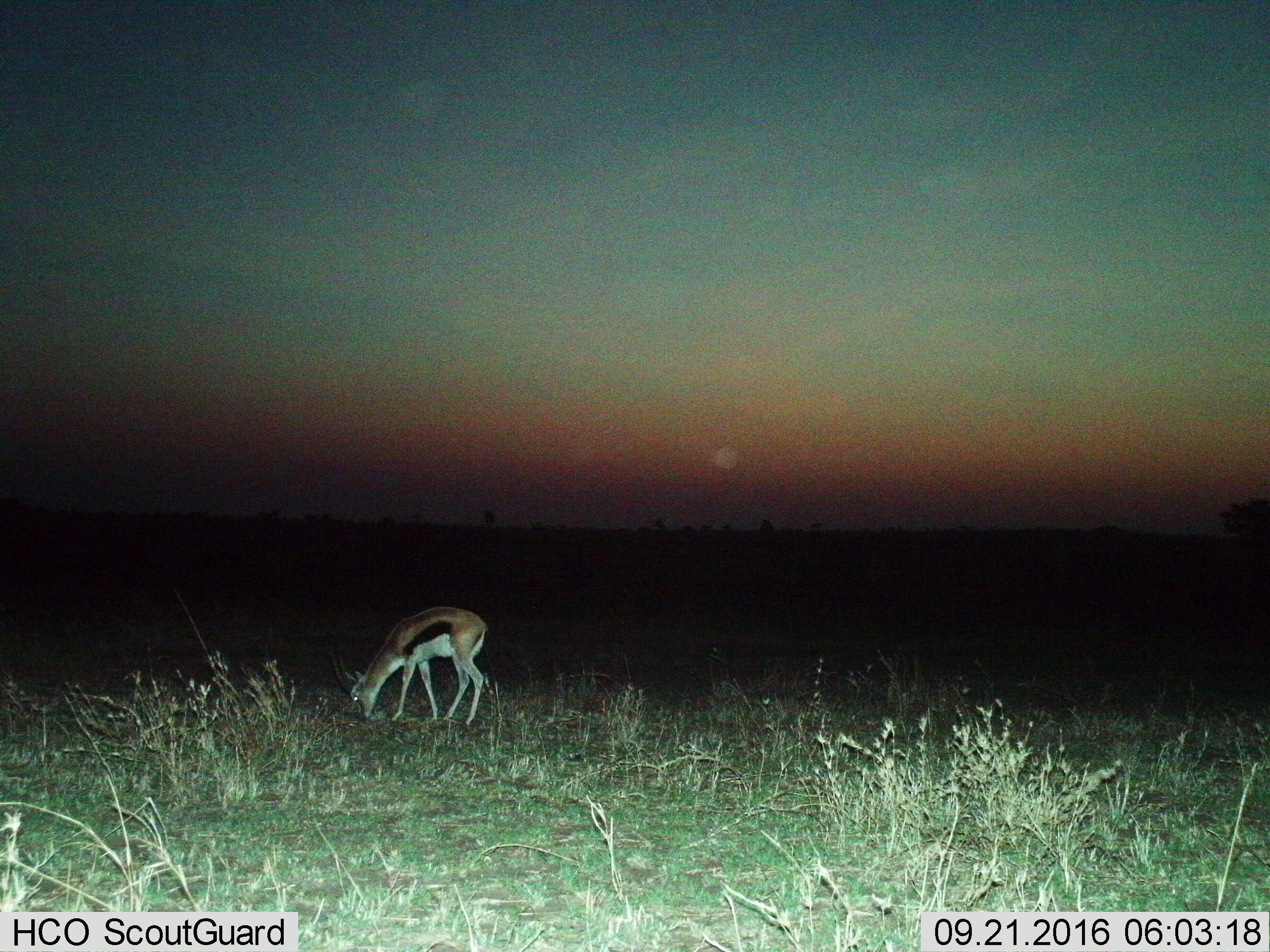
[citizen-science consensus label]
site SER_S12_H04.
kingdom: Animalia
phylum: Chordata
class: Mammalia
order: Artiodactyla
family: Bovidae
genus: Eudorcas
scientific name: Eudorcas thomsonii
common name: thomson's gazelle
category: gazellethomsons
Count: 1.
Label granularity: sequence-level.